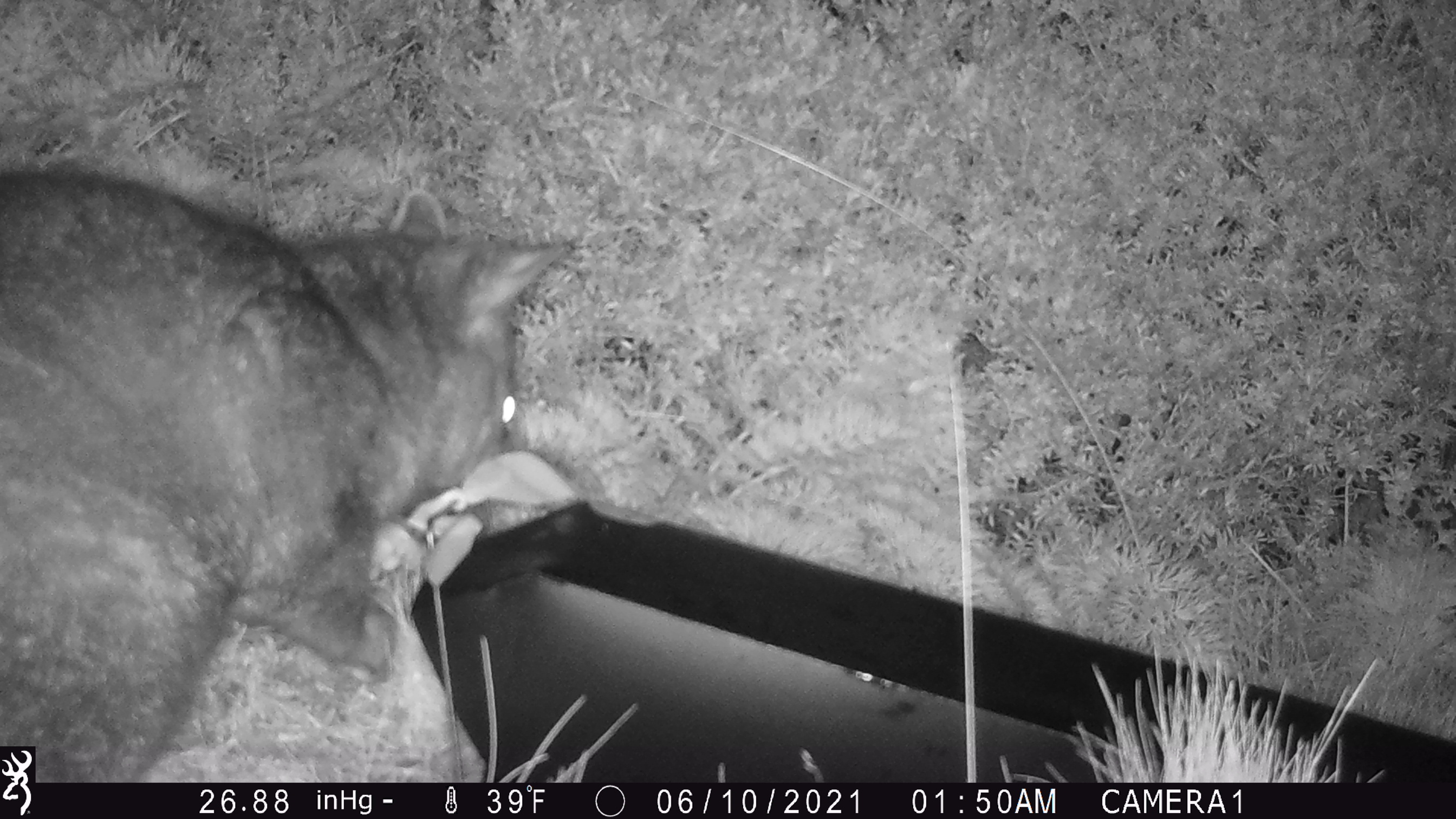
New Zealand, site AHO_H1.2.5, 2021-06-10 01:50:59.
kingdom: Animalia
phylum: Chordata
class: Mammalia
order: Diprotodontia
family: Phalangeridae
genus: Trichosurus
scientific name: Trichosurus vulpecula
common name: common brushtail possum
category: possum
Possum (common brushtail possum) (Trichosurus vulpecula).